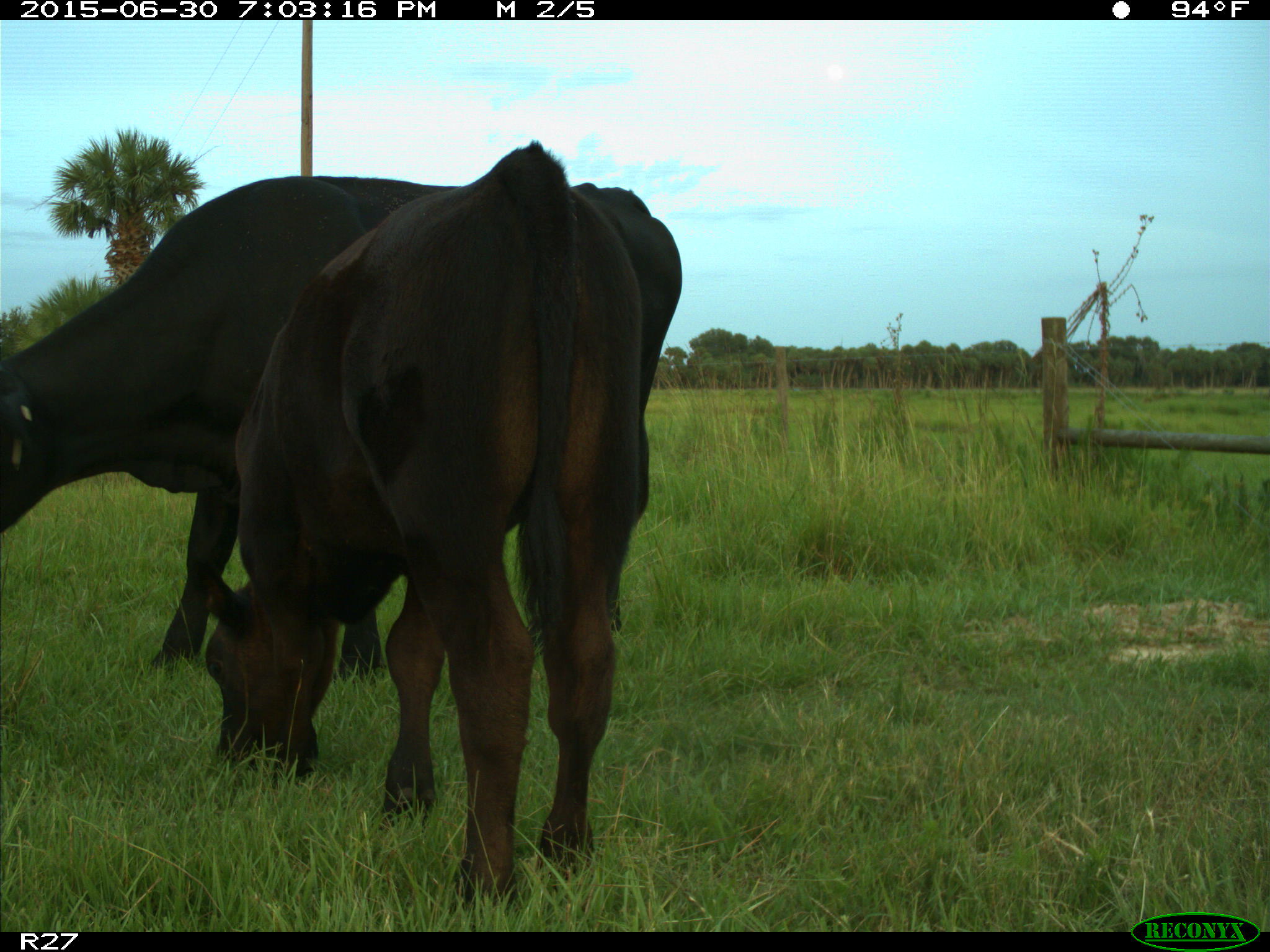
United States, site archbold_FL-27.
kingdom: Animalia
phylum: Chordata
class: Mammalia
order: Artiodactyla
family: Bovidae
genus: Bos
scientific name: Bos taurus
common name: domestic cow